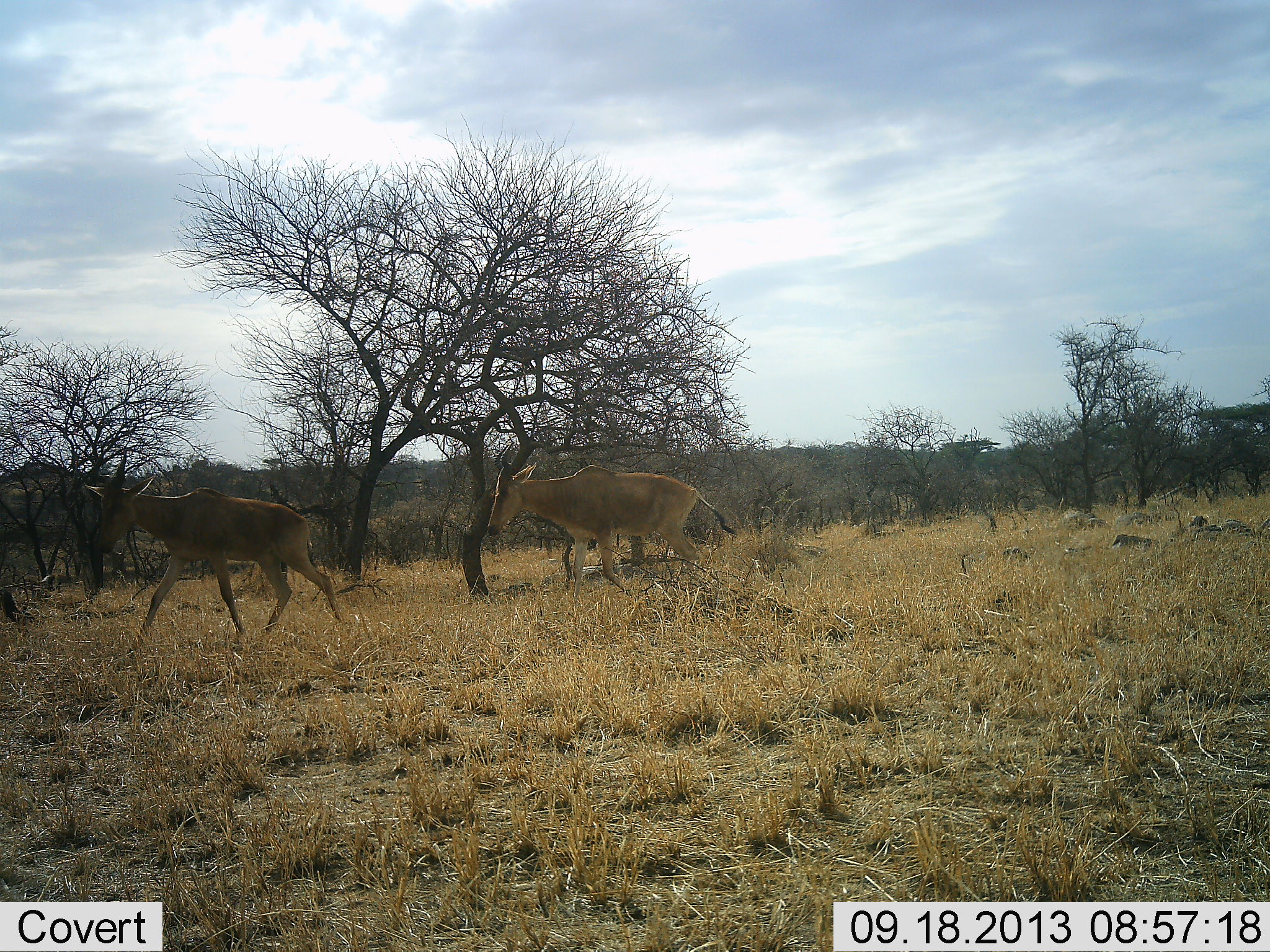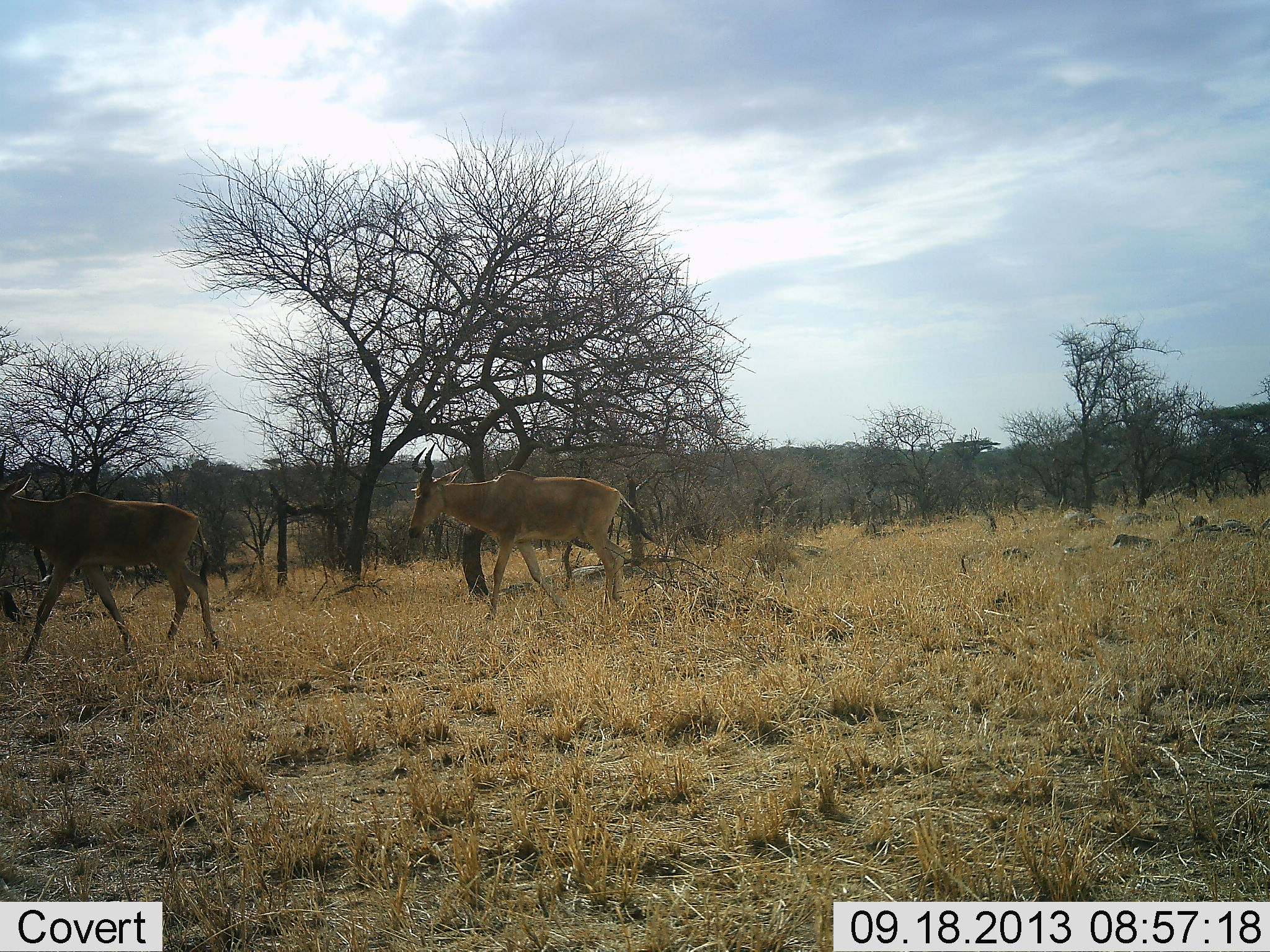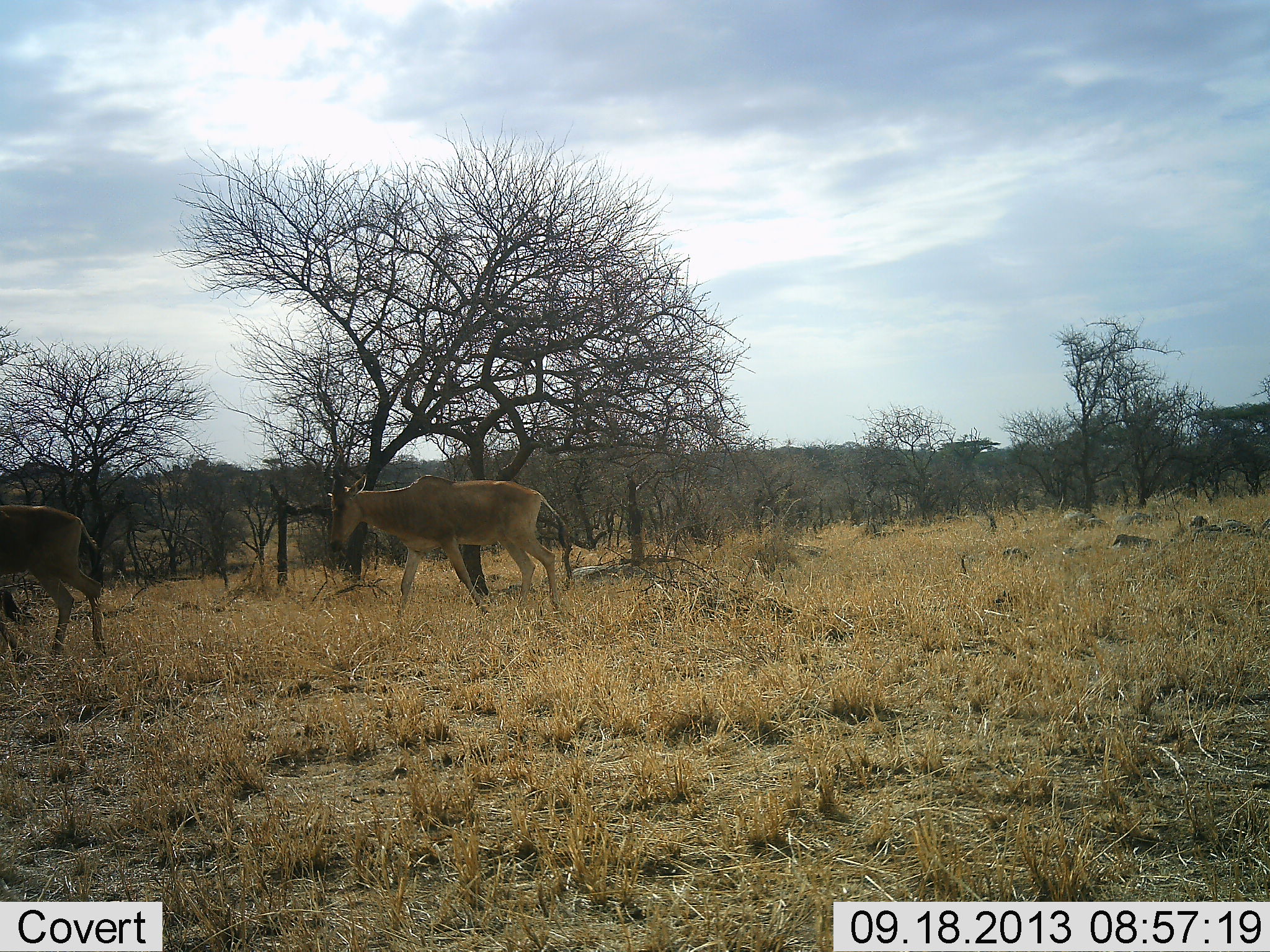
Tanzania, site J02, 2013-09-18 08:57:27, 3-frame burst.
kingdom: Animalia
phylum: Chordata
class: Mammalia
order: Artiodactyla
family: Bovidae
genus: Alcelaphus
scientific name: Alcelaphus buselaphus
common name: hartebeest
Hartebeest (Alcelaphus buselaphus), count 2. Behavior (volunteer vote fractions): standing 10%, resting 0%, moving 100%, interacting 0%. Young present (vote fraction): 0%. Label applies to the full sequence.